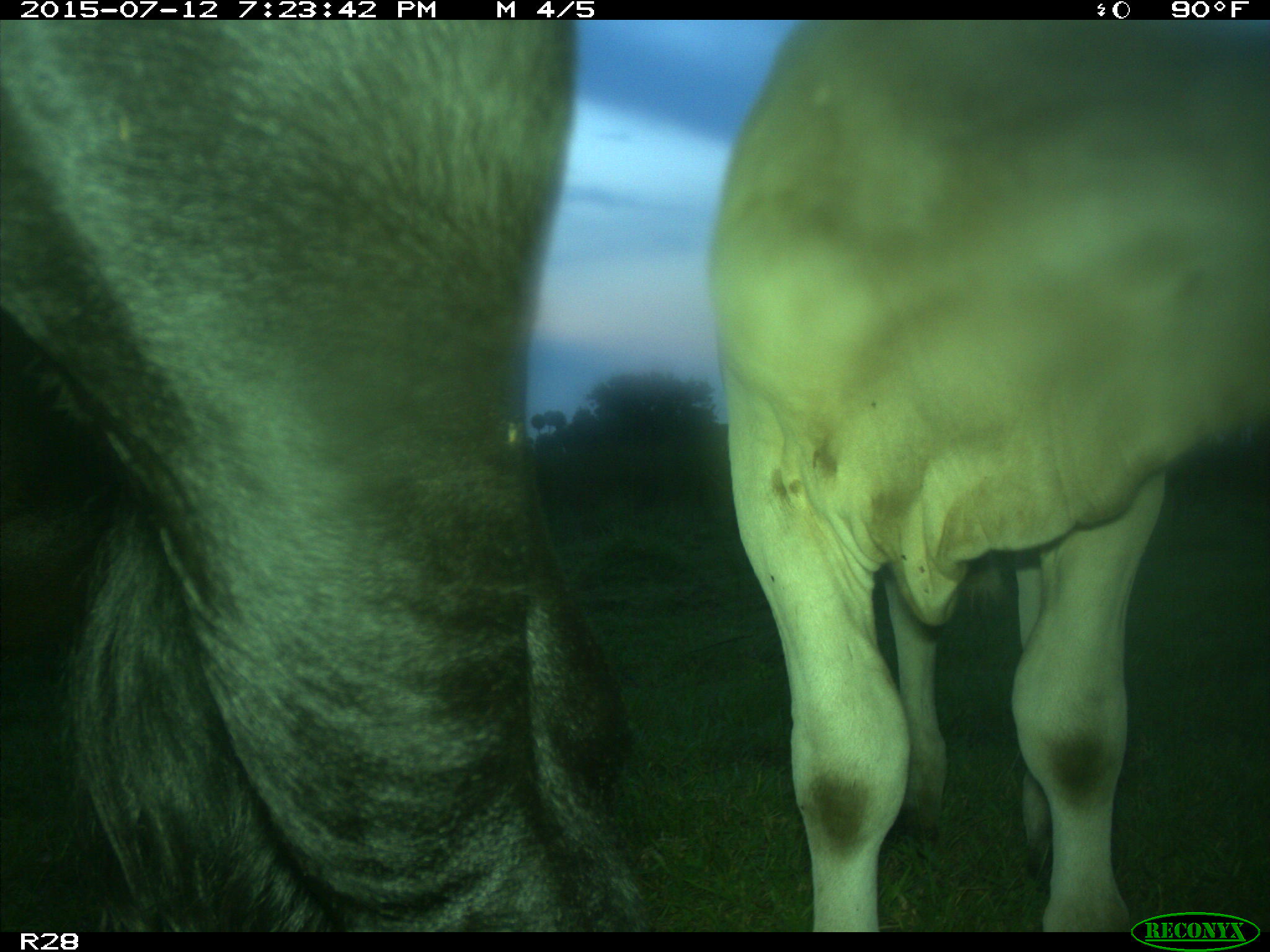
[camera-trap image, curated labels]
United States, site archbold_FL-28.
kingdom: Animalia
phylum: Chordata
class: Mammalia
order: Artiodactyla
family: Bovidae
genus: Bos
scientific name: Bos taurus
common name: domestic cow